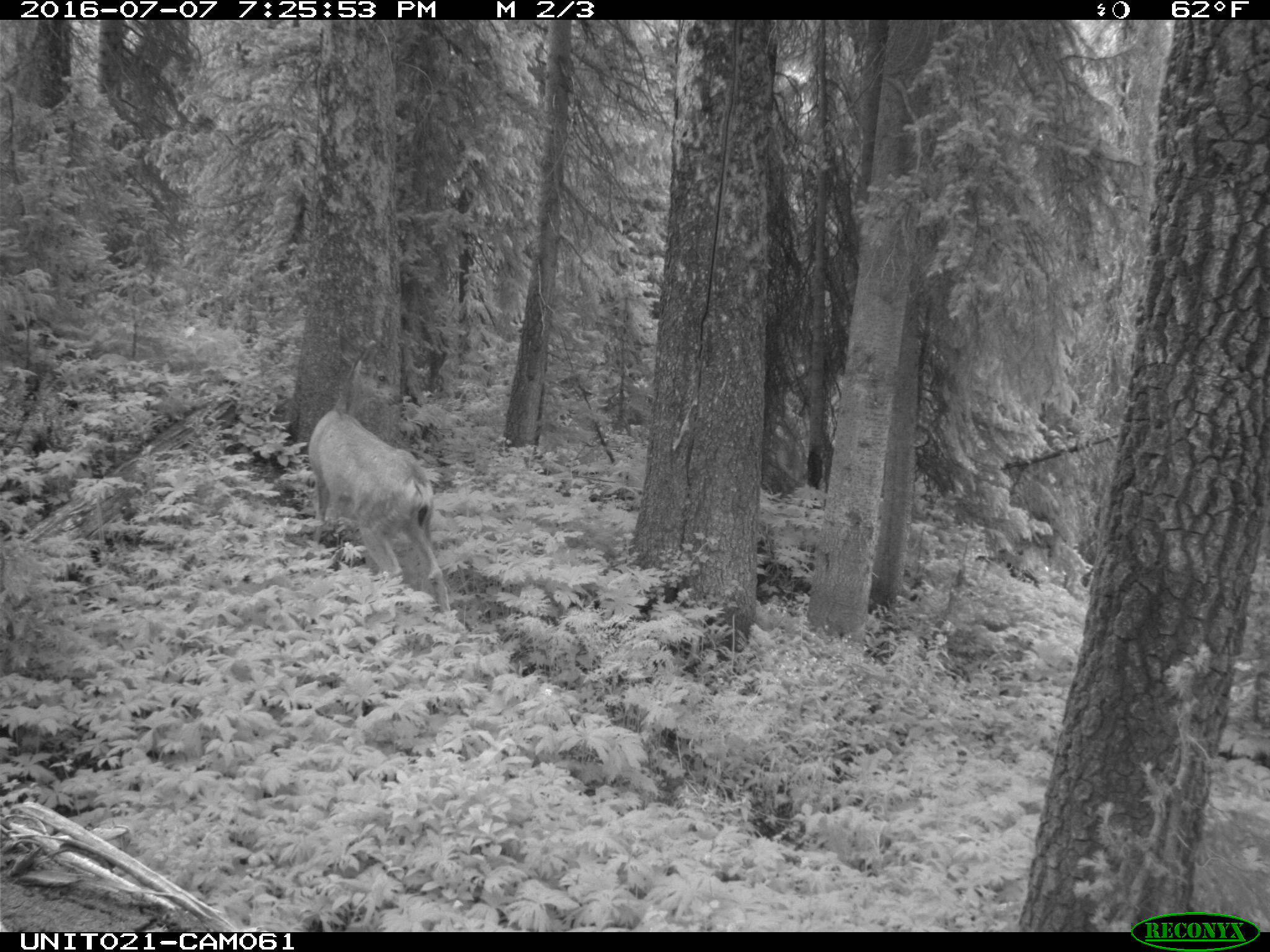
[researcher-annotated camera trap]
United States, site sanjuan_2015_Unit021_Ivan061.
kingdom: Animalia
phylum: Chordata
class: Mammalia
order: Artiodactyla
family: Cervidae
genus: Odocoileus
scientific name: Odocoileus hemionus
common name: mule deer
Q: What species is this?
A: Odocoileus hemionus (mule deer).